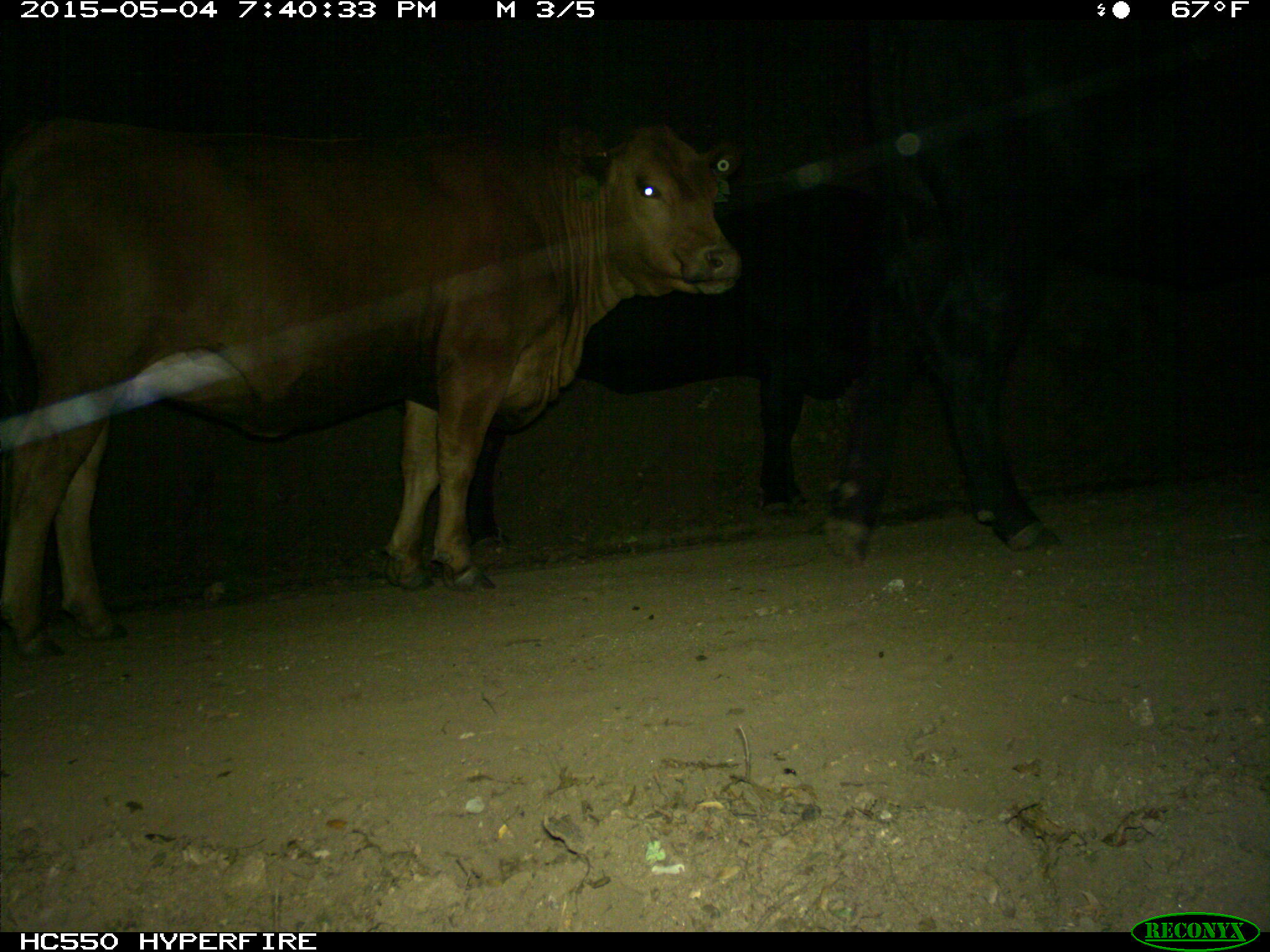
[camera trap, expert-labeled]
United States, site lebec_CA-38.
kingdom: Animalia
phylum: Chordata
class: Mammalia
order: Artiodactyla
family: Bovidae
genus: Bos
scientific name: Bos taurus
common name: domestic cow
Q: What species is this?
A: Bos taurus (domestic cow).